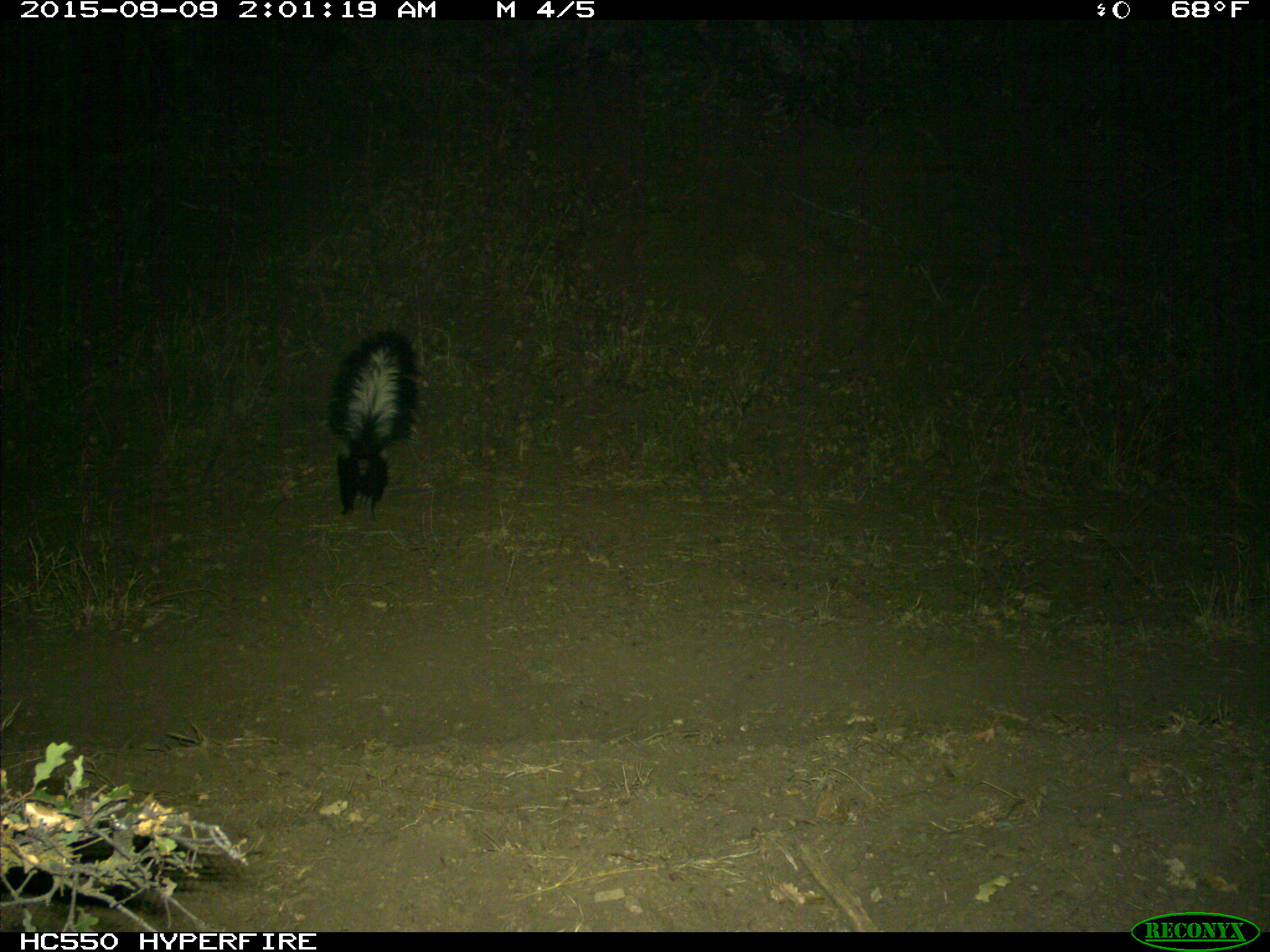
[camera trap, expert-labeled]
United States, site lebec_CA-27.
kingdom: Animalia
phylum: Chordata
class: Mammalia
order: Carnivora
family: Mephitidae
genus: Mephitis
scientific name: Mephitis mephitis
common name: striped skunk